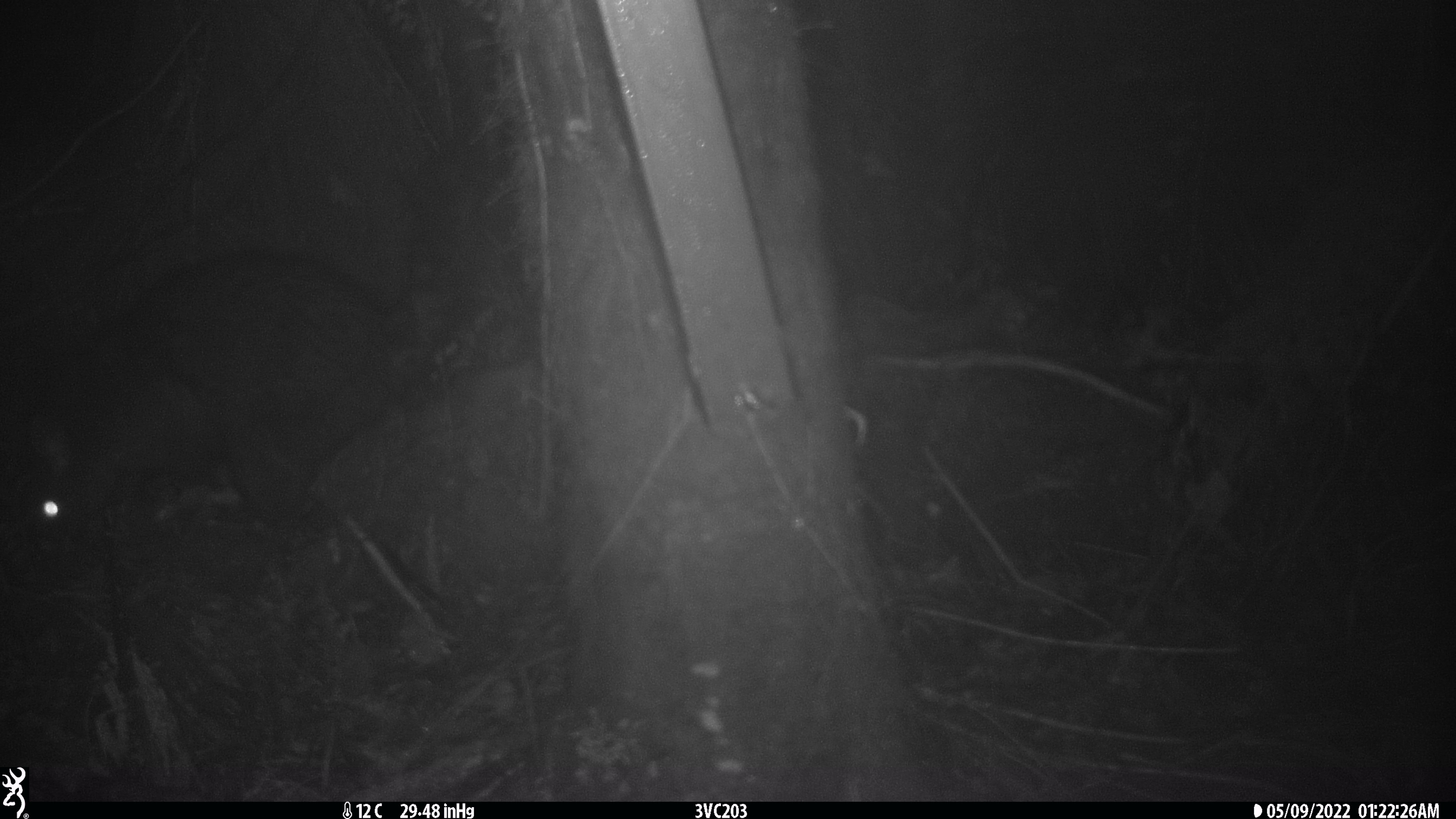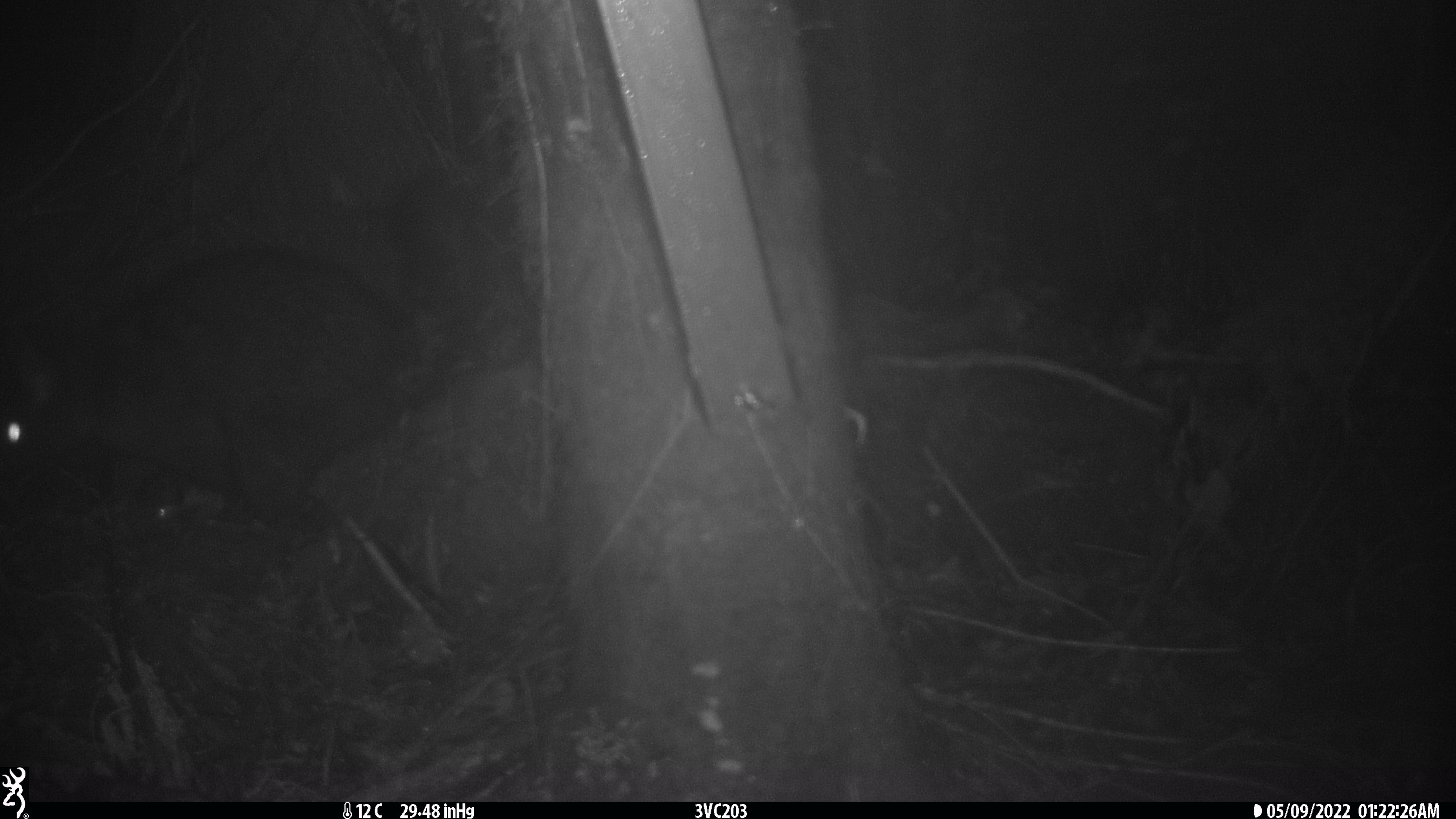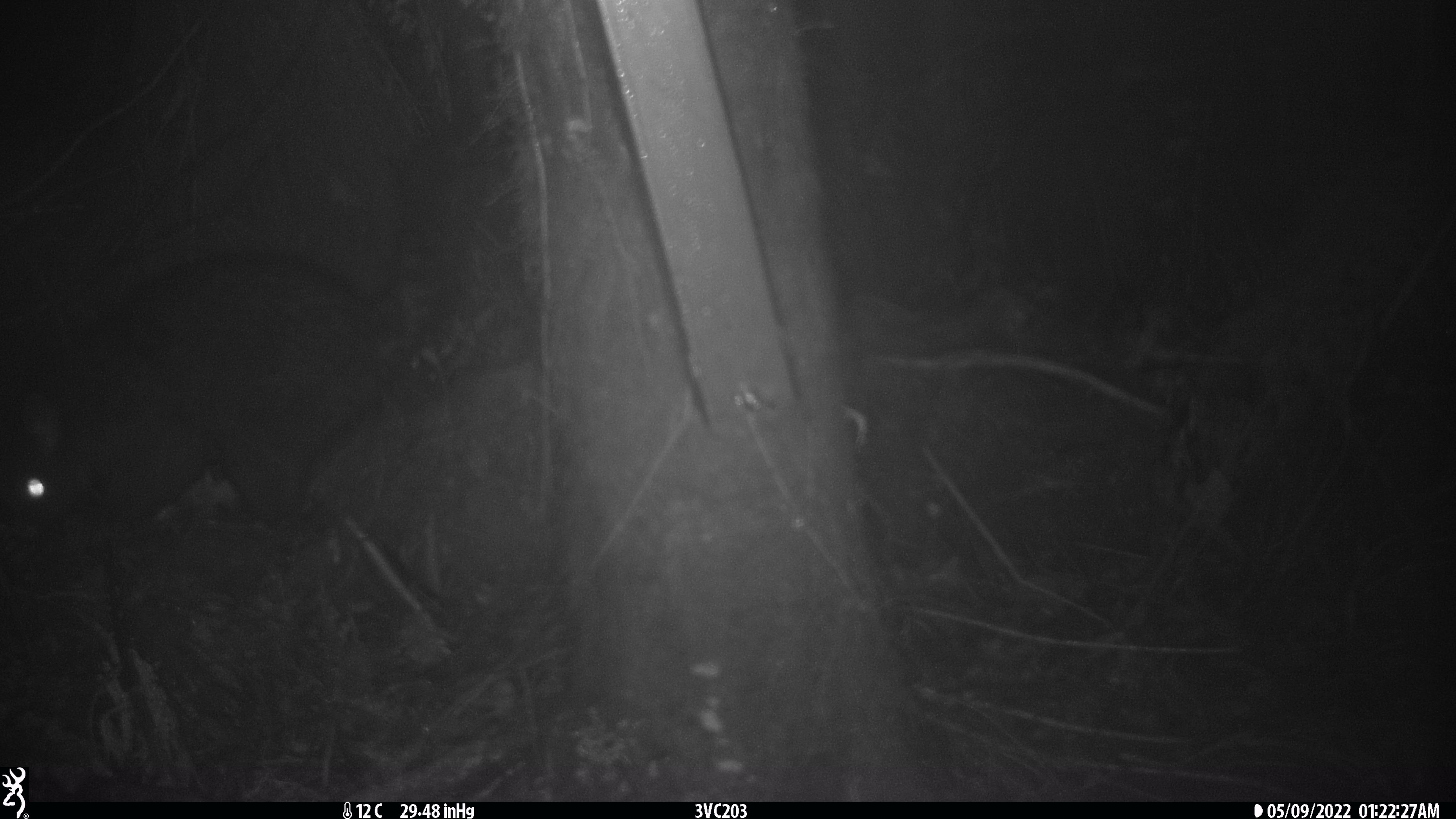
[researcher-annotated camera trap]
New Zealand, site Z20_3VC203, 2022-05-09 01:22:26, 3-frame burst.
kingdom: Animalia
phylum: Chordata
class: Mammalia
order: Diprotodontia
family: Phalangeridae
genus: Trichosurus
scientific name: Trichosurus vulpecula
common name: common brushtail possum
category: possum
Possum (common brushtail possum) (Trichosurus vulpecula).